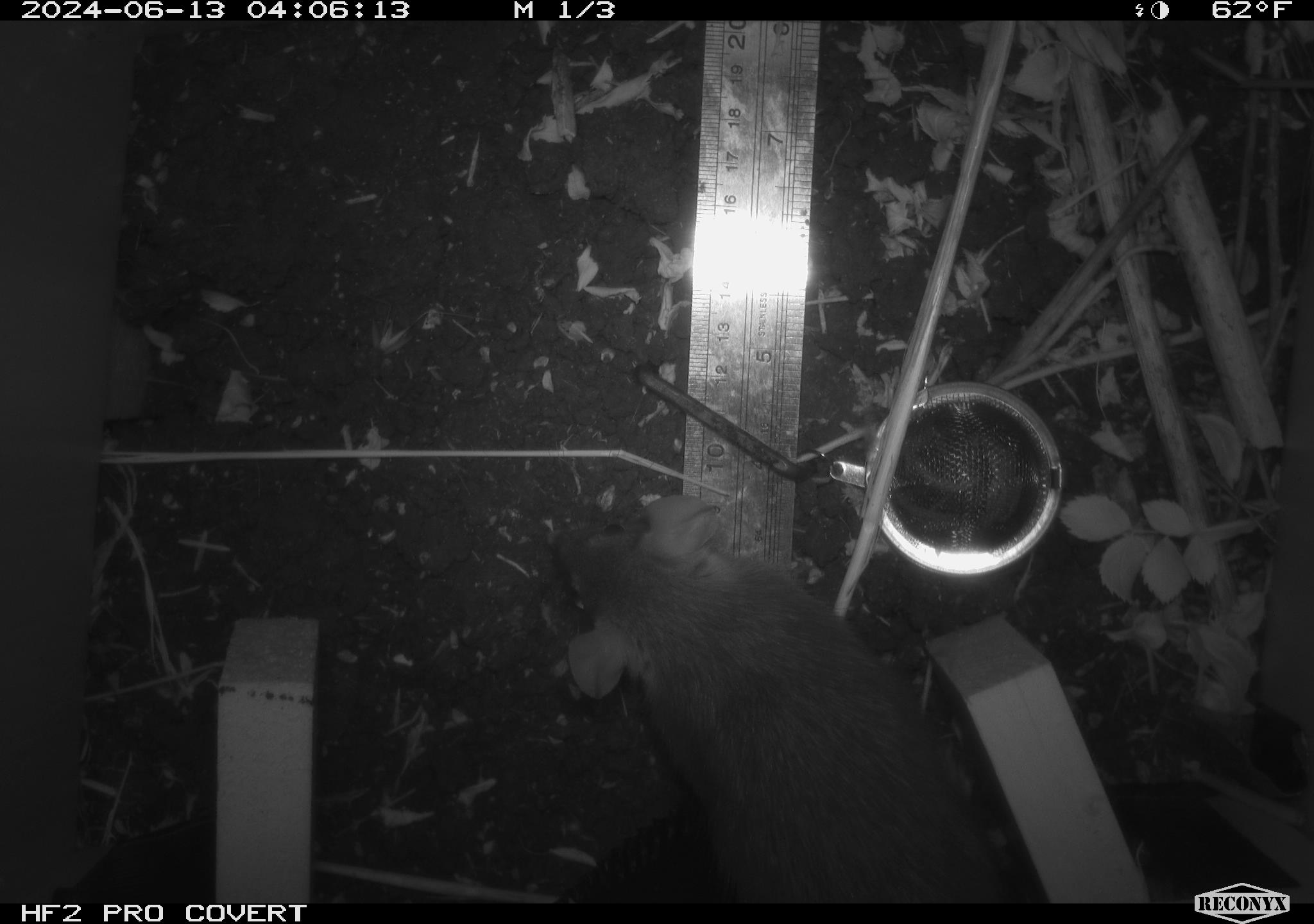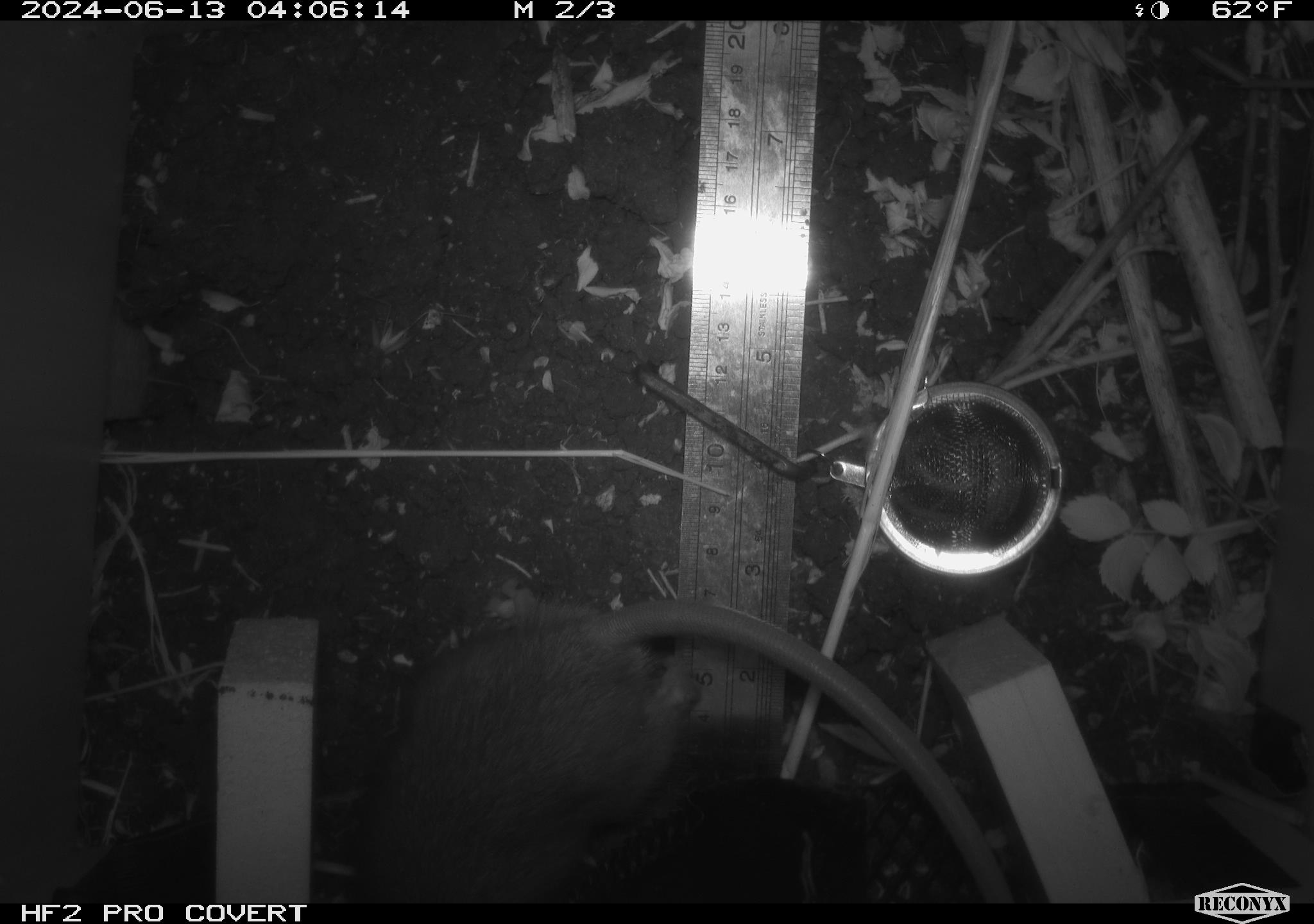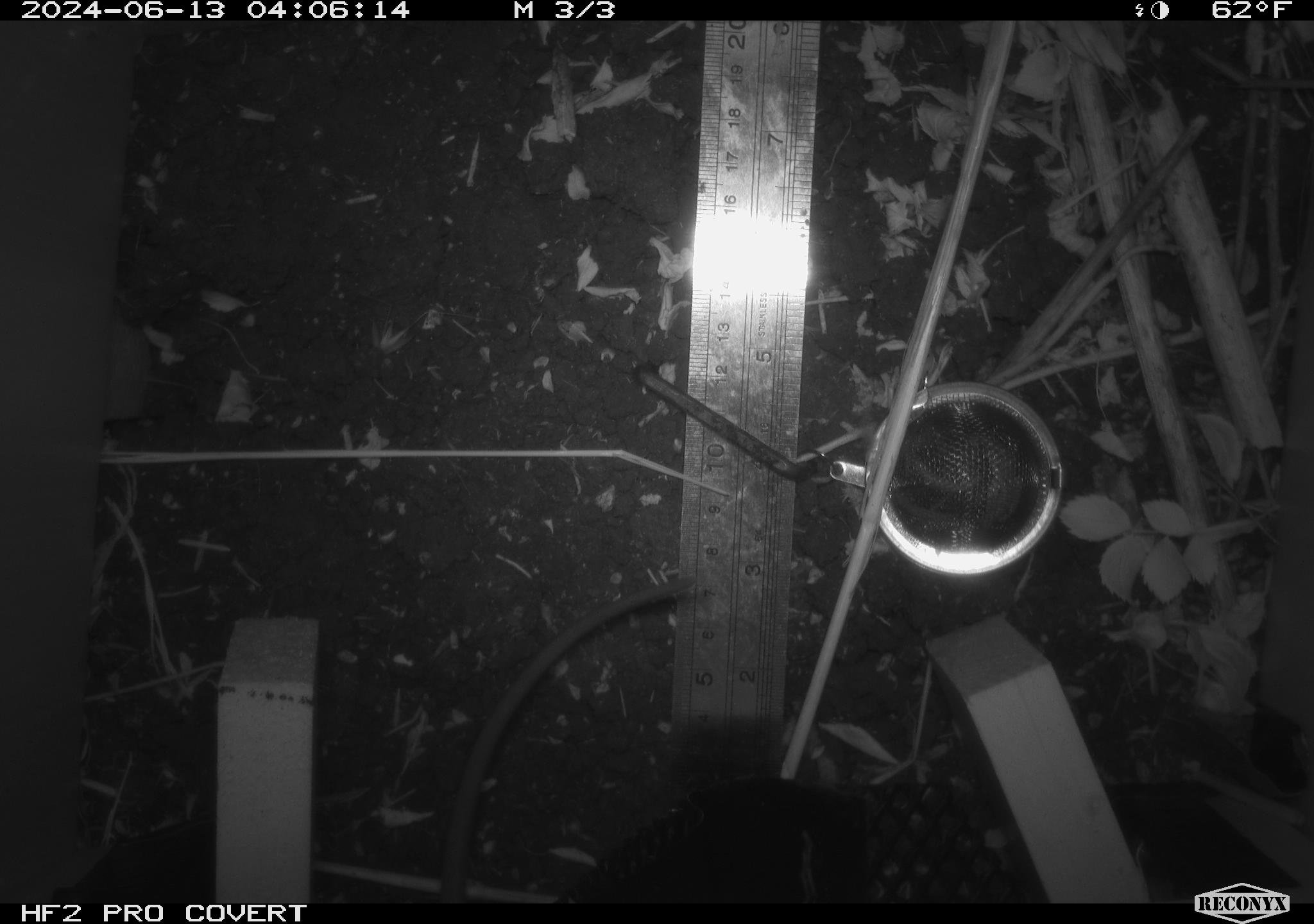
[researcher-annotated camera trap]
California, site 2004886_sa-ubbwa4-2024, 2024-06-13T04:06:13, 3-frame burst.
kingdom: Animalia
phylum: Chordata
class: Mammalia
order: Rodentia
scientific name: Rodentia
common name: woodrat or rat or mouse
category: woodrat or rat or mouse species